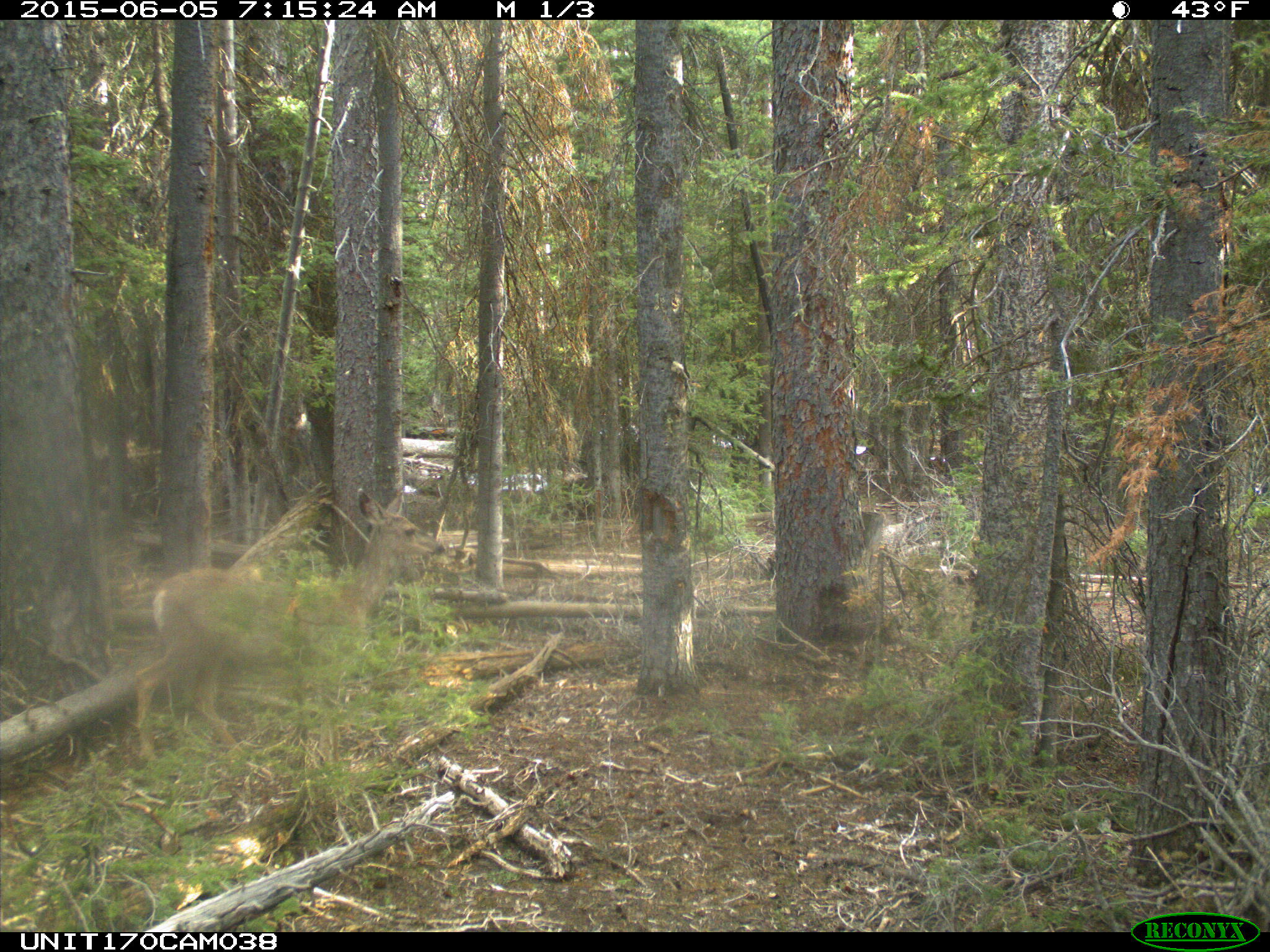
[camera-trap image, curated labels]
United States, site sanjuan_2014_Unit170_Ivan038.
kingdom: Animalia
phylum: Chordata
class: Mammalia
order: Artiodactyla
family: Cervidae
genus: Odocoileus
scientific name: Odocoileus hemionus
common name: mule deer